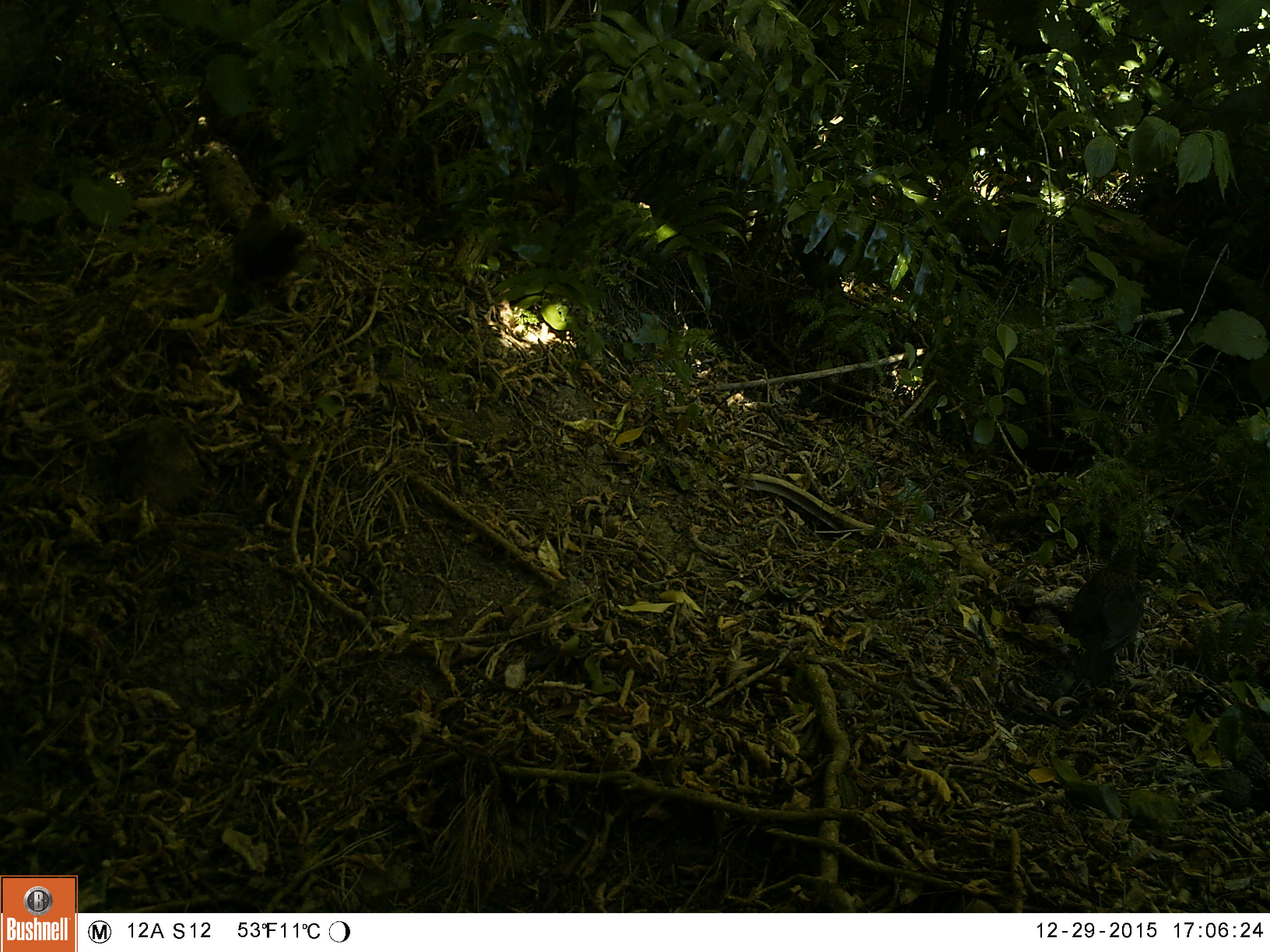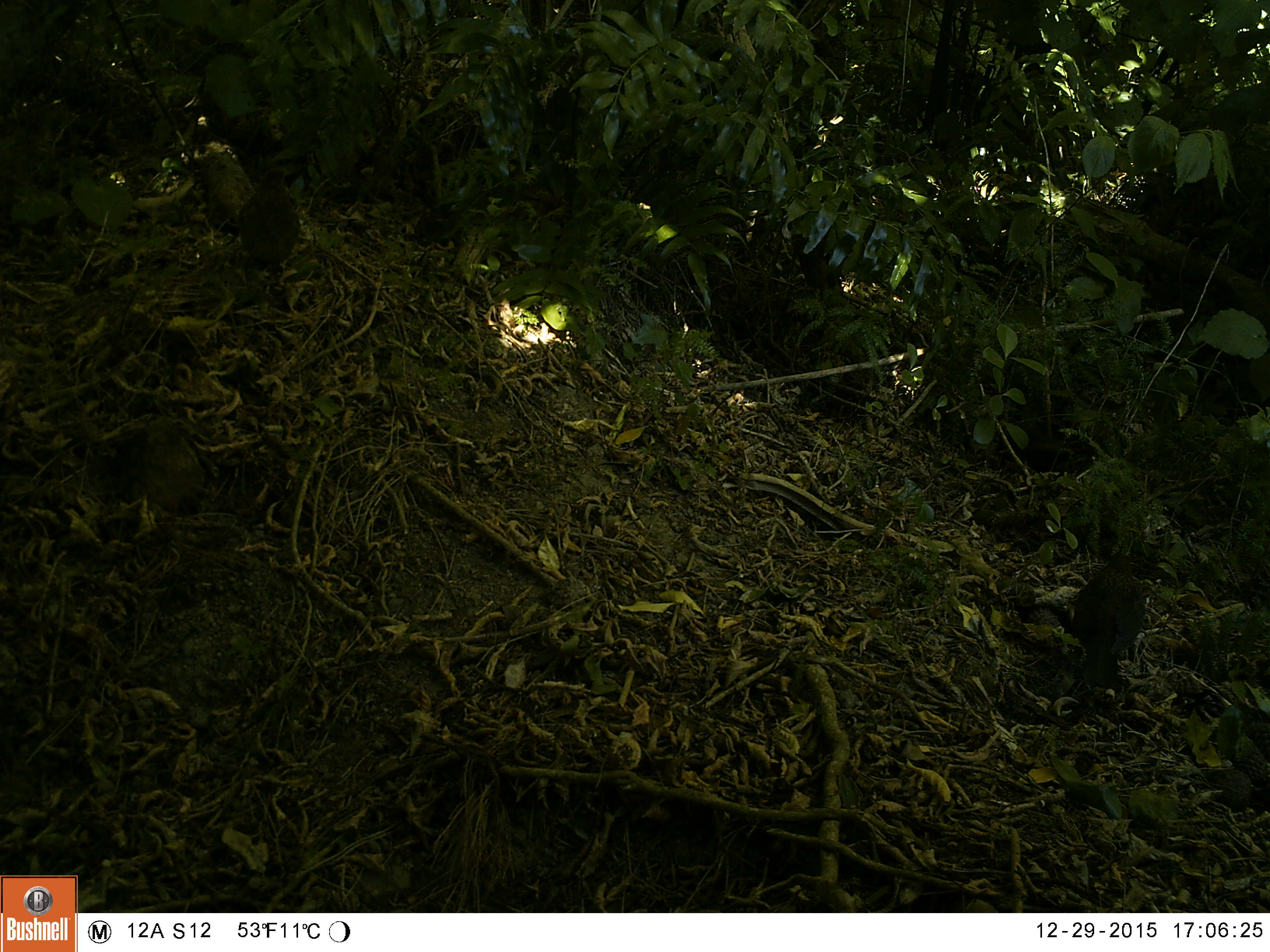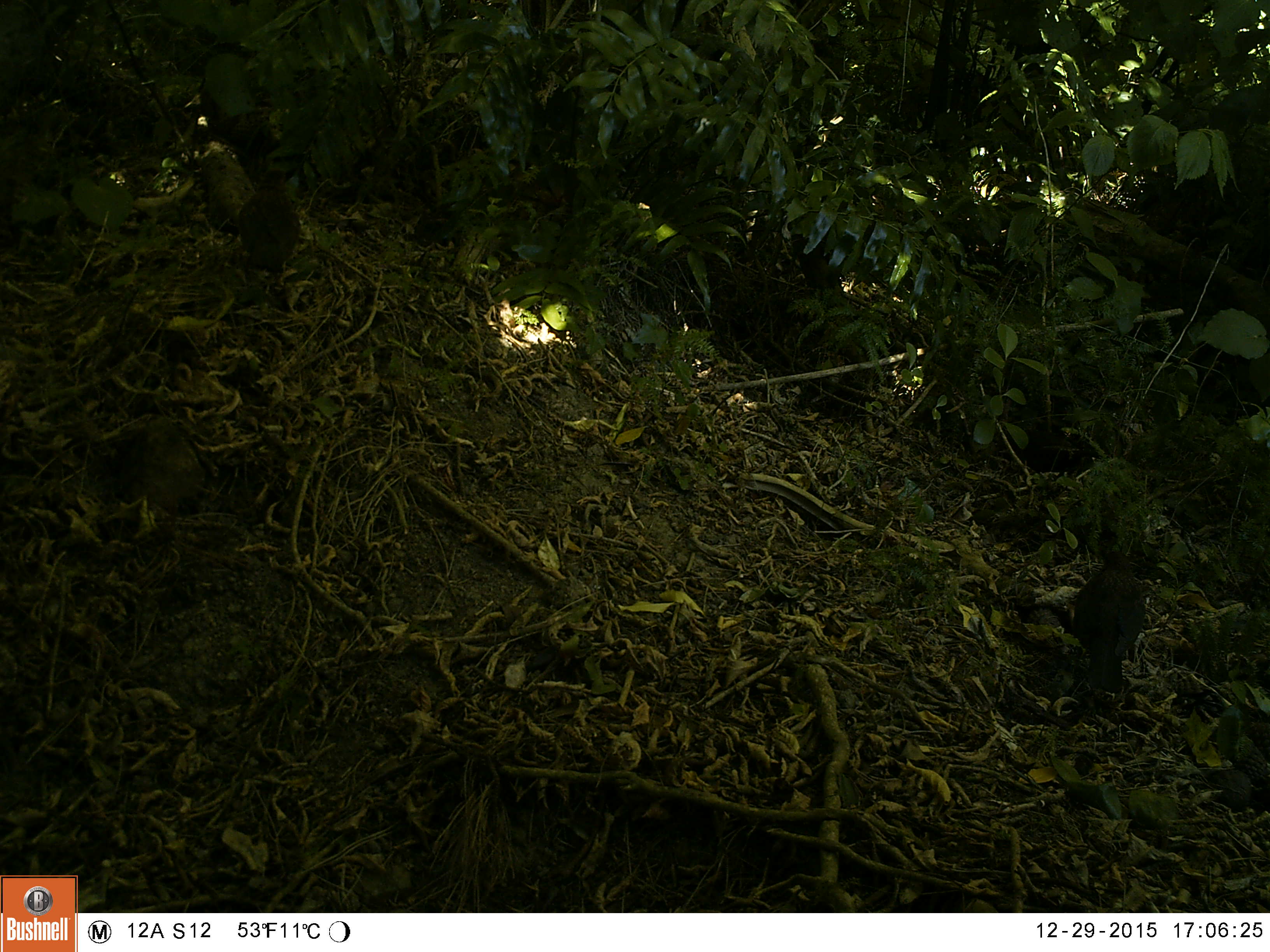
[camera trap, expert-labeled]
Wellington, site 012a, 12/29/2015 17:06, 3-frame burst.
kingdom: Animalia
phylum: Chordata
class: Aves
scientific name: Aves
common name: bird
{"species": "bird (Aves)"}